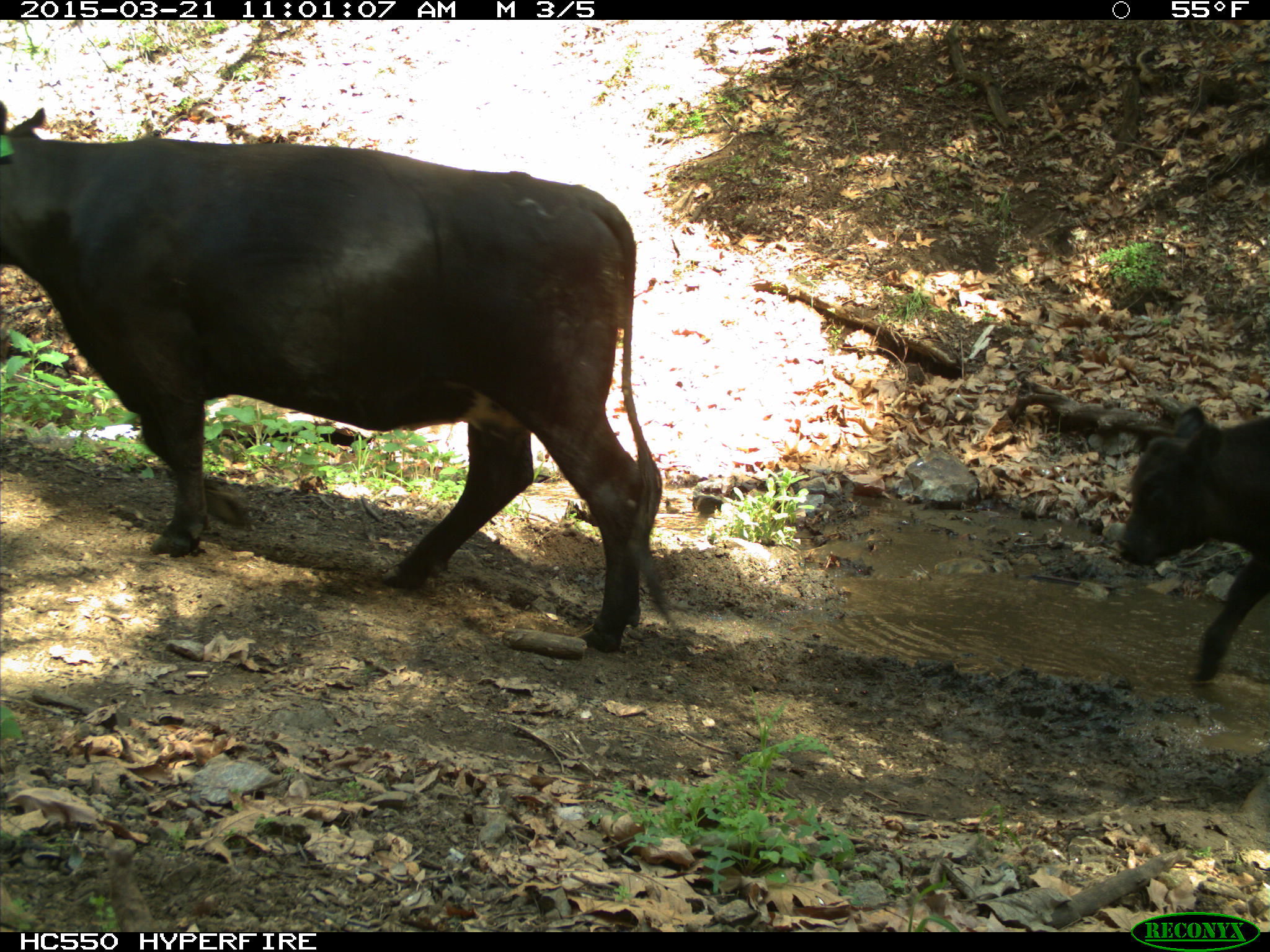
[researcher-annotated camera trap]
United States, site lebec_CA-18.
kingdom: Animalia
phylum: Chordata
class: Mammalia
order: Artiodactyla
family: Bovidae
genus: Bos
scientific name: Bos taurus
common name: domestic cow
Bos taurus (domestic cow).